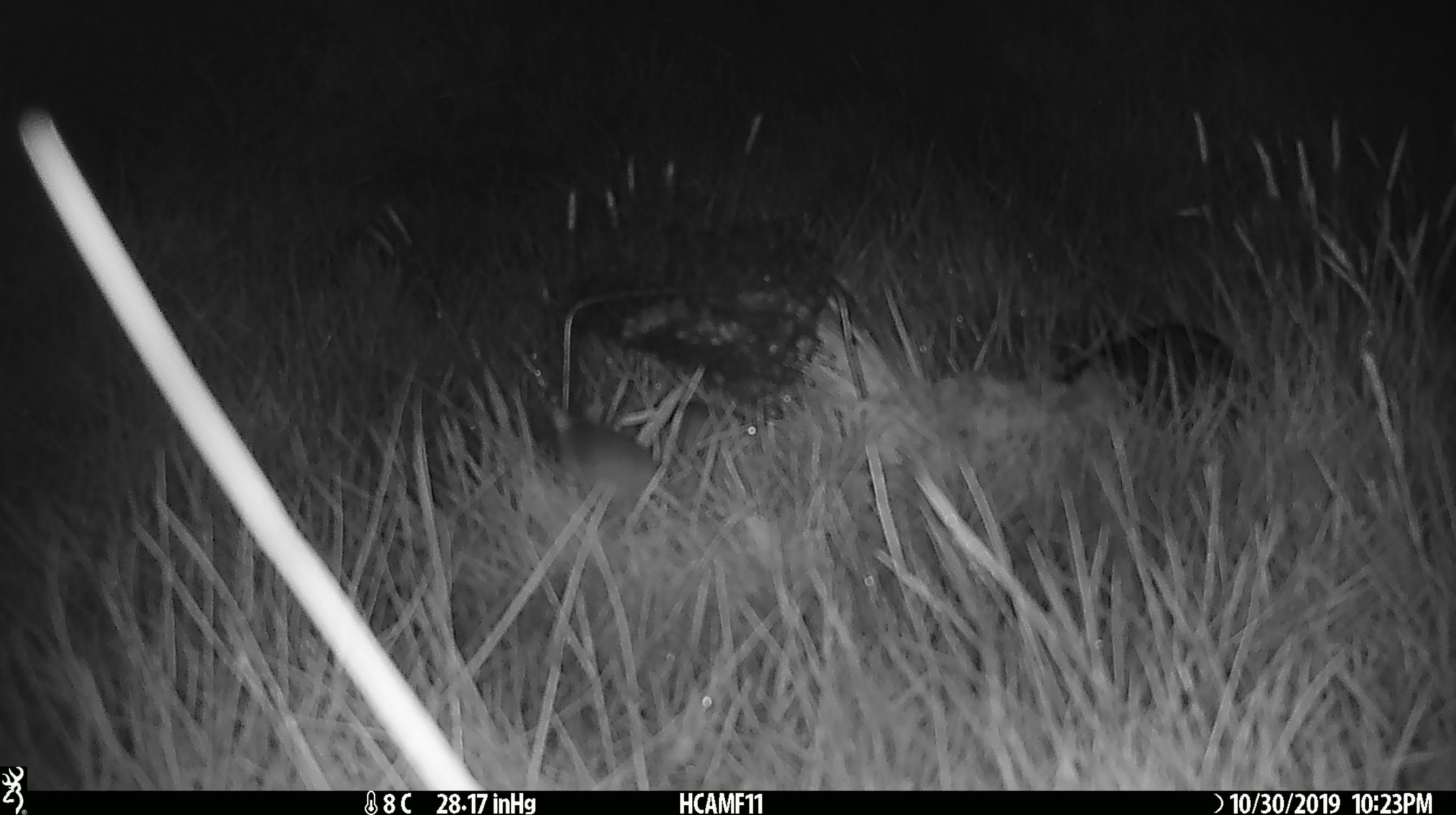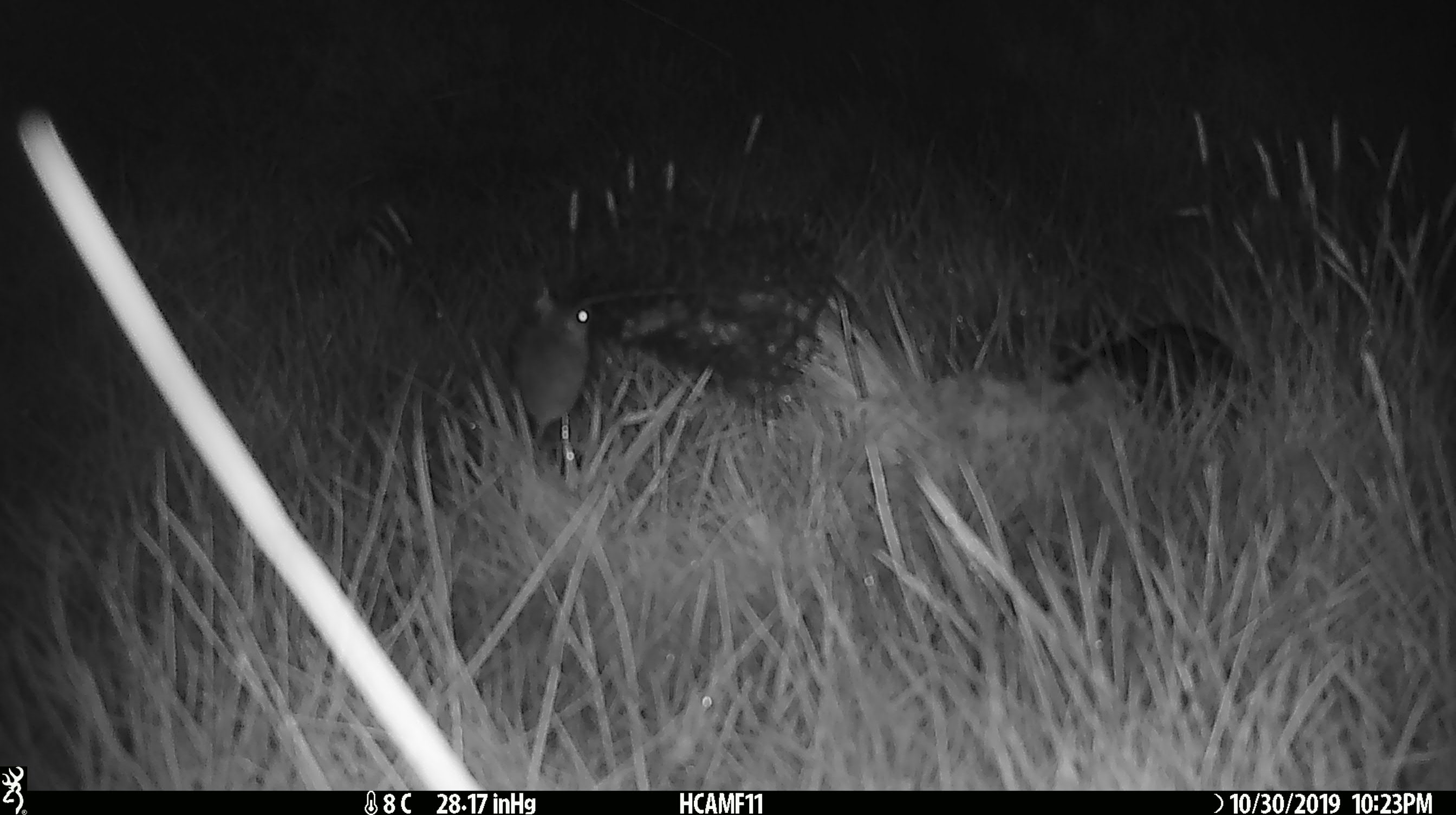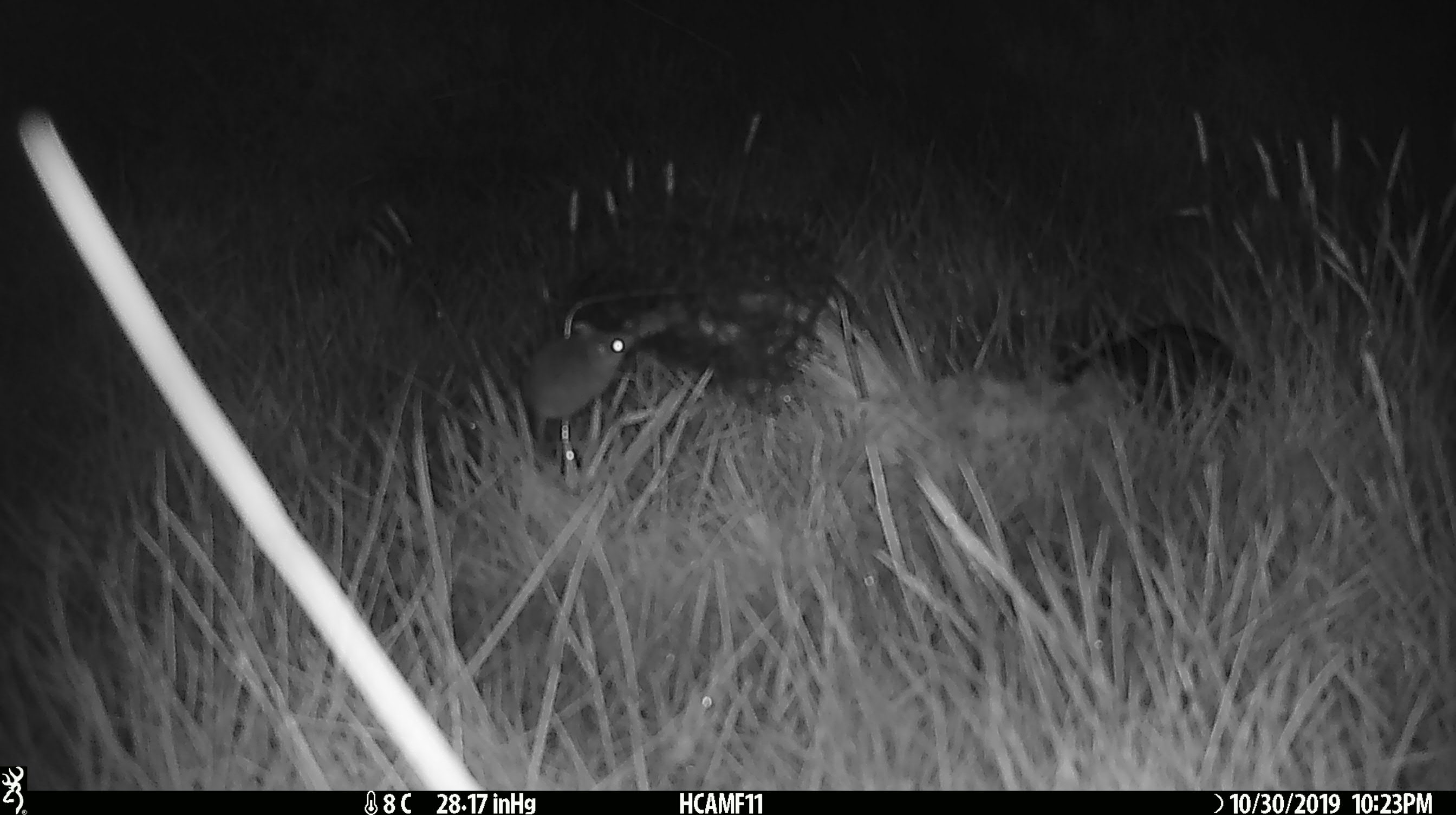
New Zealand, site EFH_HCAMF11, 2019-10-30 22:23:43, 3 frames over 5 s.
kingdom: Animalia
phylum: Chordata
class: Mammalia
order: Rodentia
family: Muridae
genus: Mus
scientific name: Mus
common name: mouse